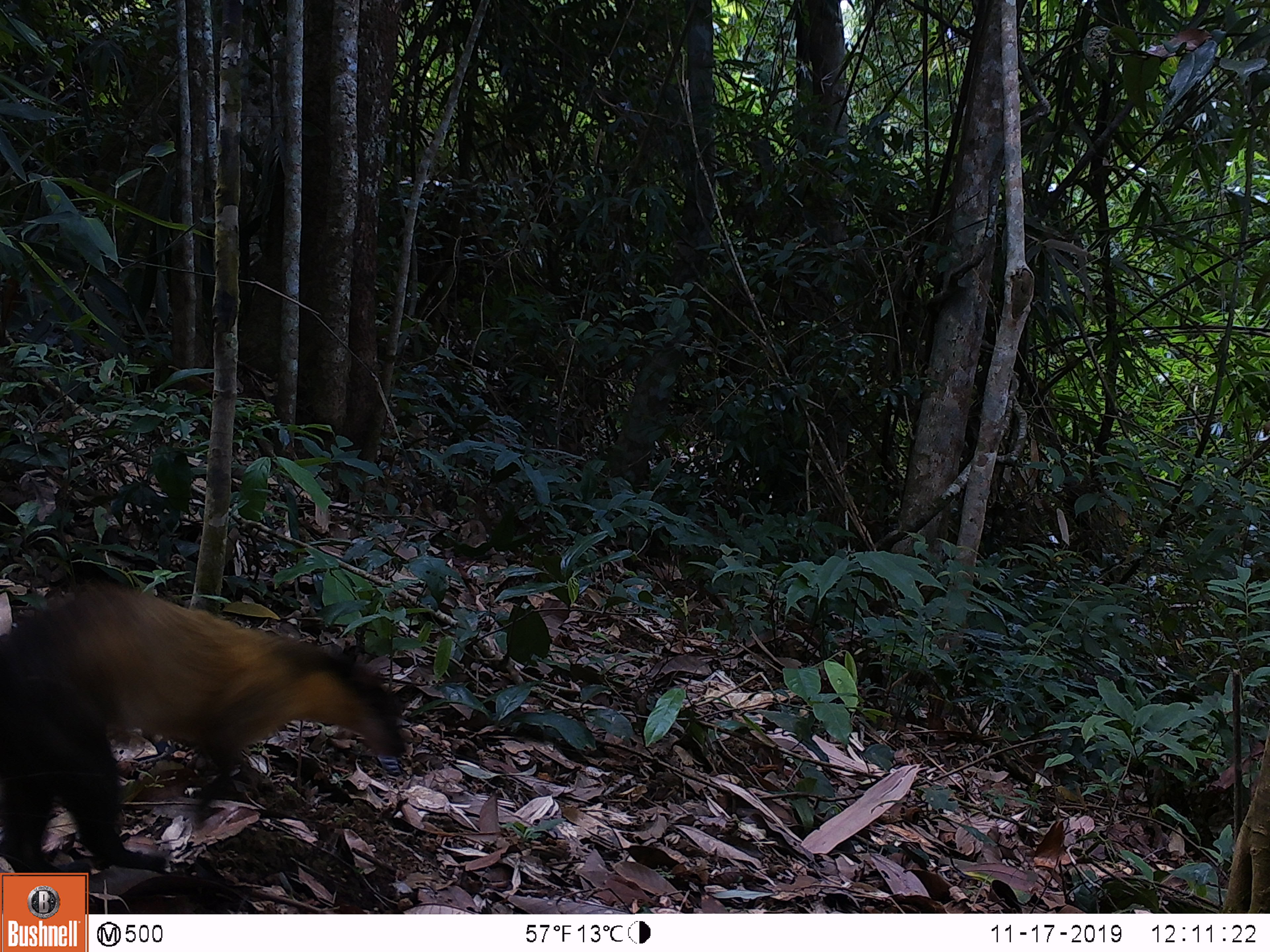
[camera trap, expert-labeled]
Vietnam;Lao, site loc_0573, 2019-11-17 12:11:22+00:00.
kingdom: Animalia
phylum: Chordata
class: Mammalia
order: Carnivora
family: Mustelidae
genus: Martes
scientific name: Martes flavigula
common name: yellow-throated marten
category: yellow throated marten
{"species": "yellow throated marten (yellow-throated marten) (Martes flavigula)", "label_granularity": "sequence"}